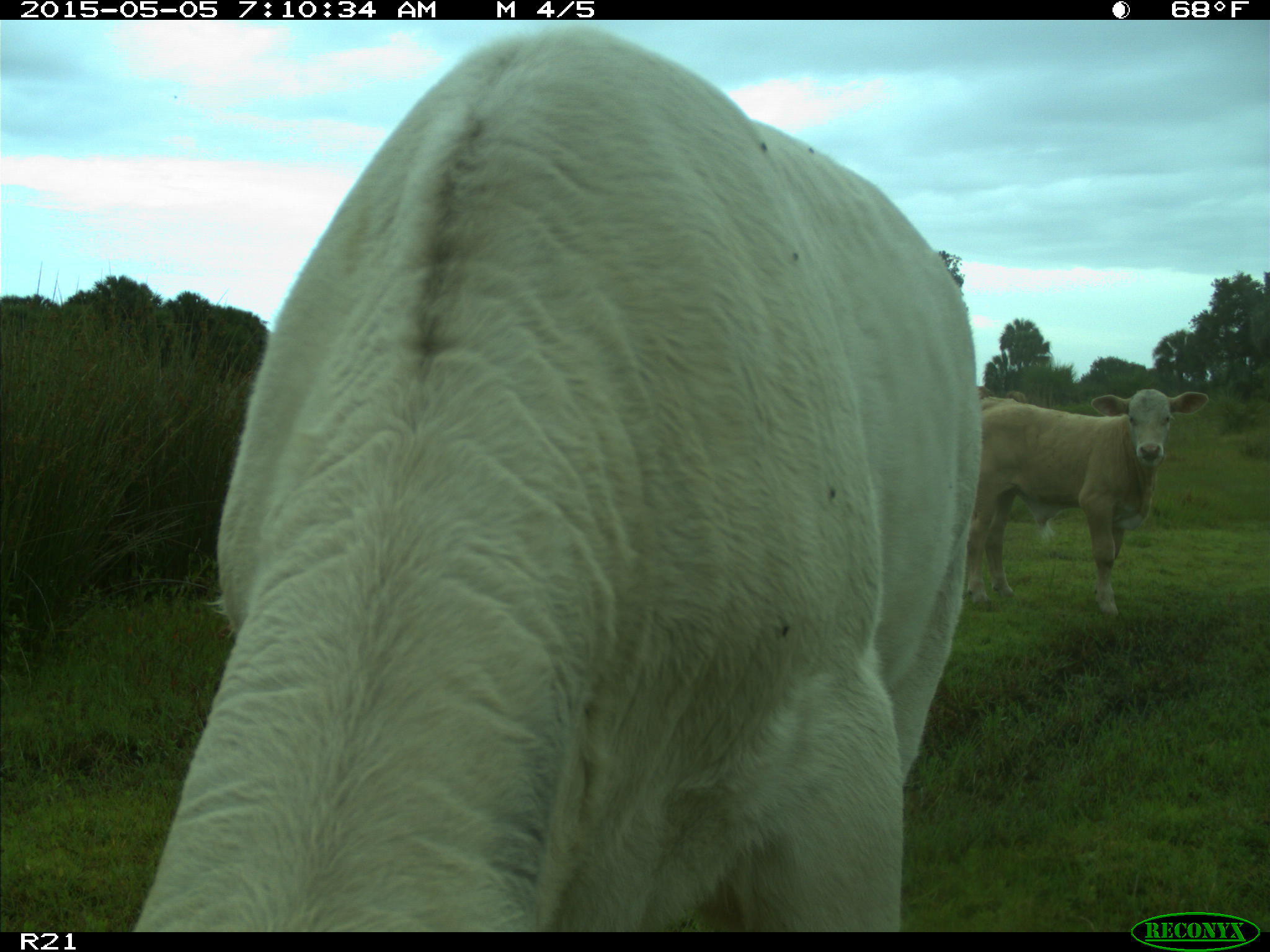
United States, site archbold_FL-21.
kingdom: Animalia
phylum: Chordata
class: Mammalia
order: Artiodactyla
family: Bovidae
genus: Bos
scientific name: Bos taurus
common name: domestic cow